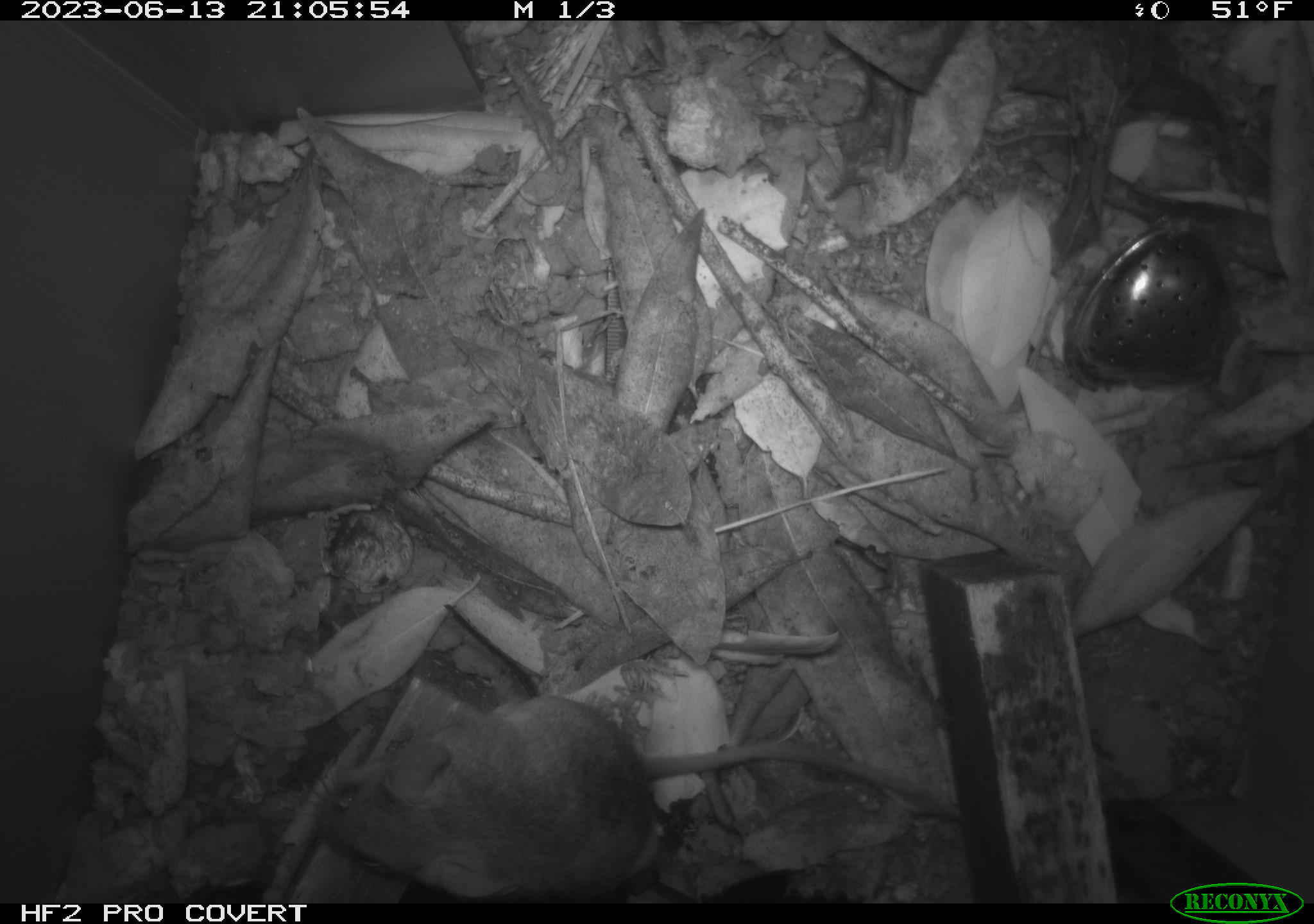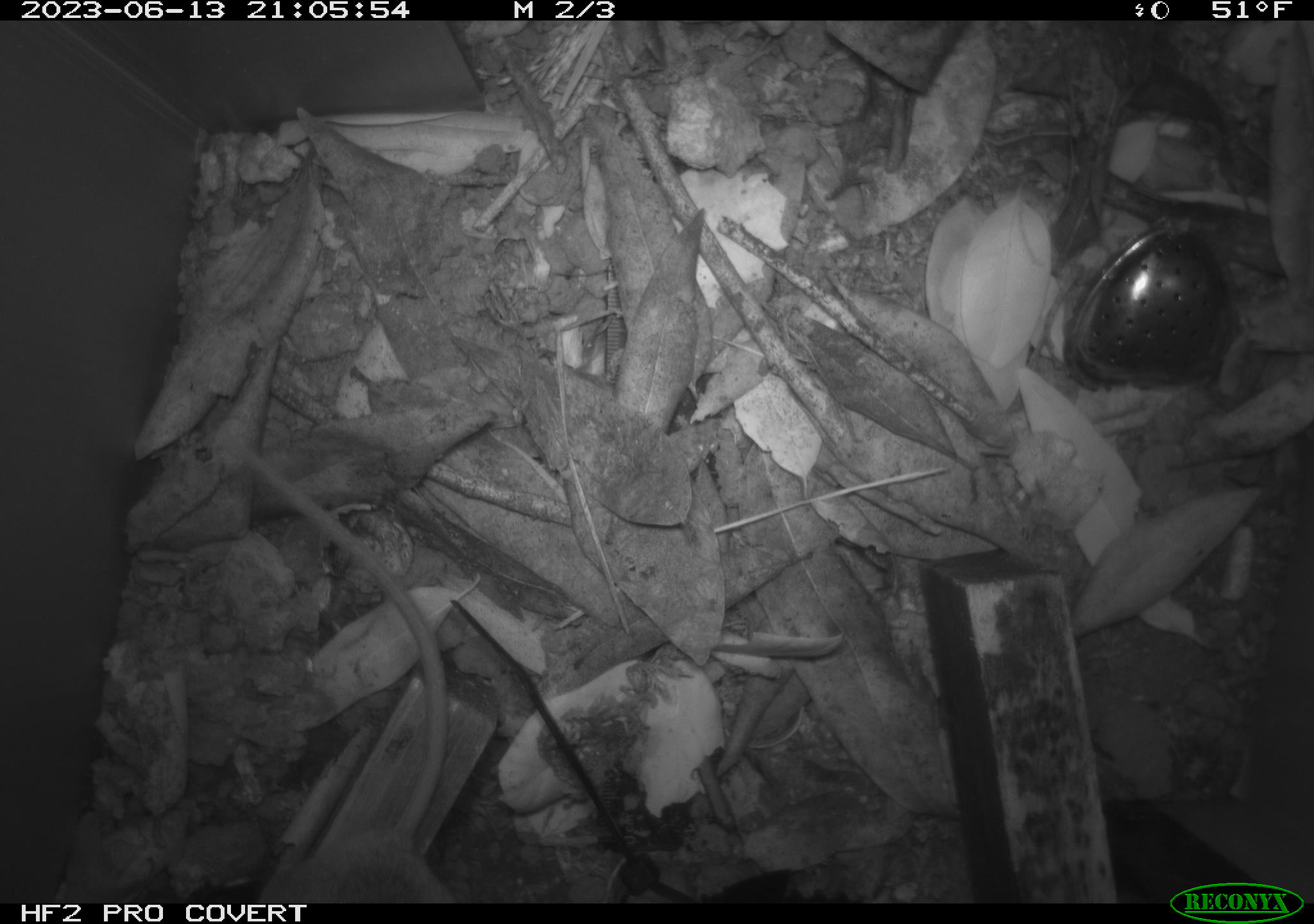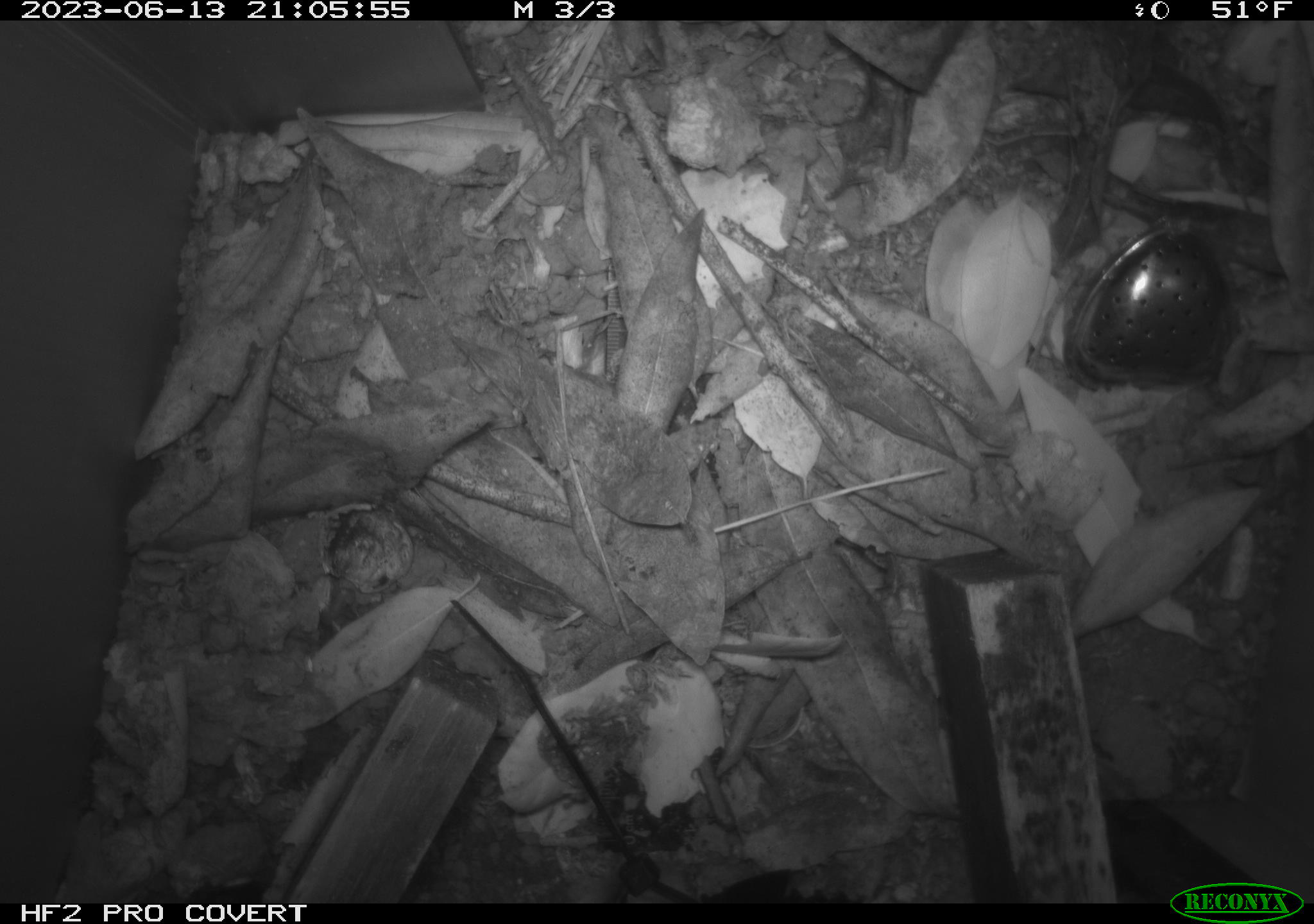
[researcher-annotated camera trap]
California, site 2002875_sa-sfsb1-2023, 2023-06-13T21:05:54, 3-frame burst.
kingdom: Animalia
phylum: Chordata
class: Mammalia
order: Rodentia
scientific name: Rodentia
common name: mouse species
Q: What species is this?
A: Mouse species (Rodentia).